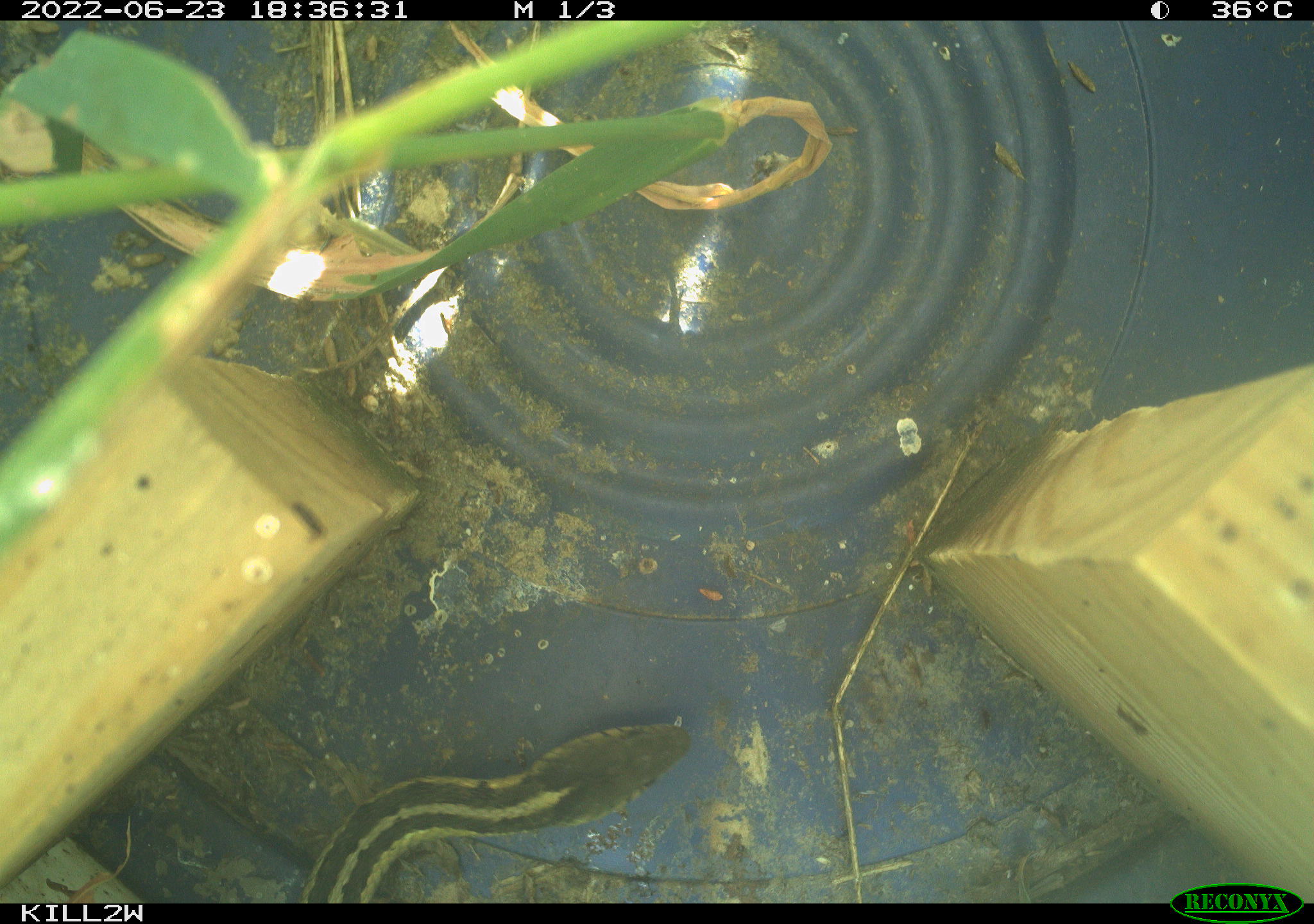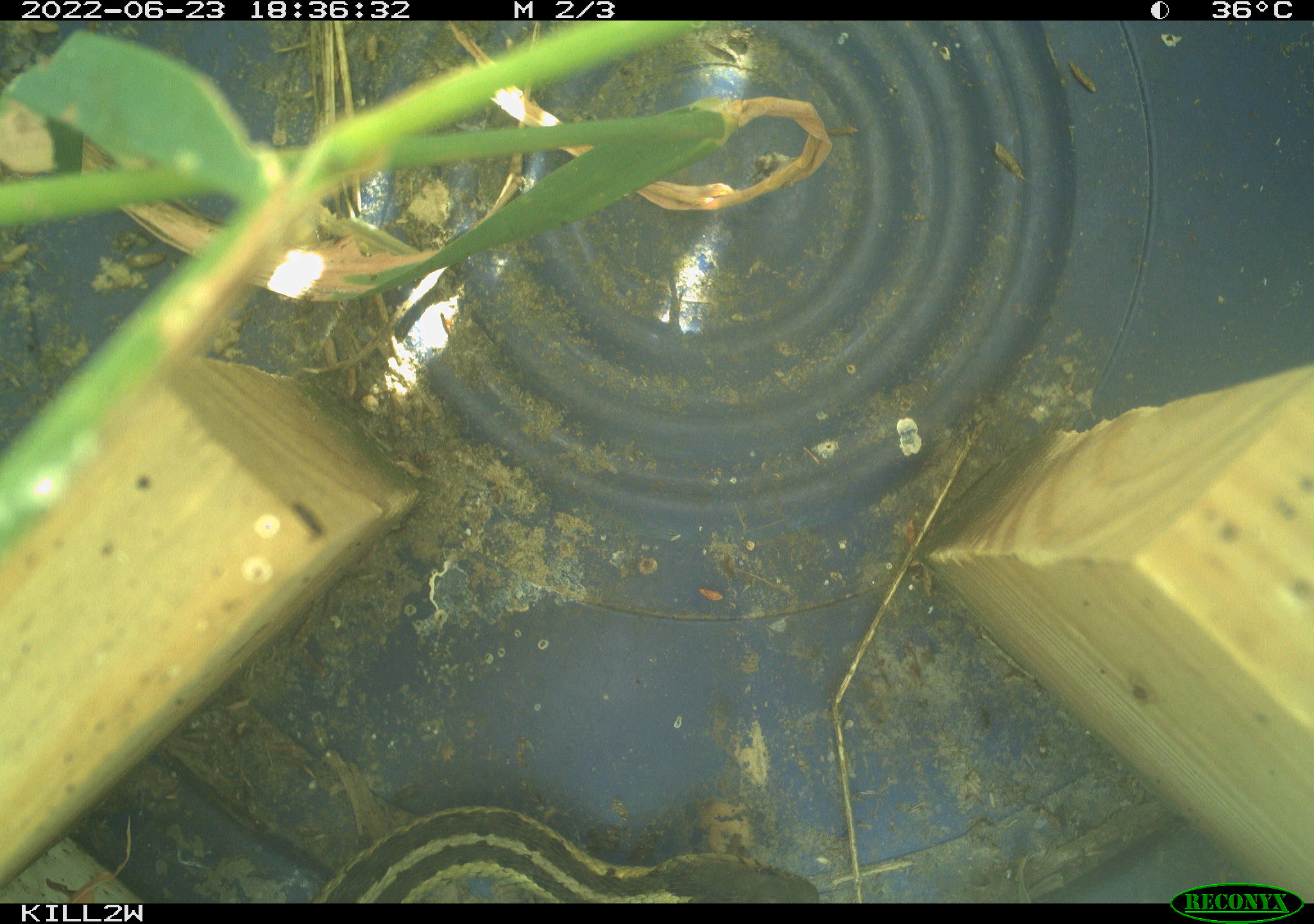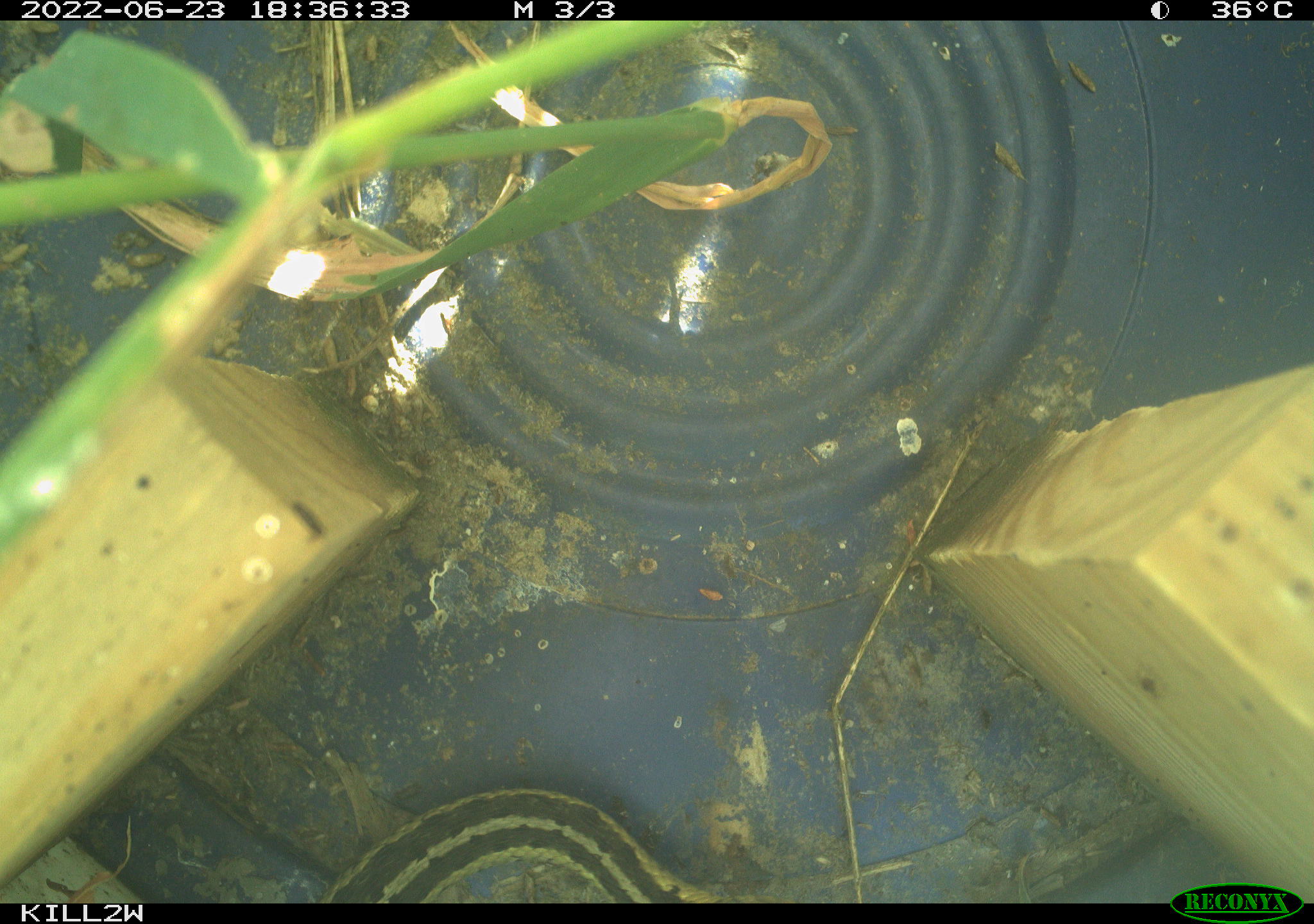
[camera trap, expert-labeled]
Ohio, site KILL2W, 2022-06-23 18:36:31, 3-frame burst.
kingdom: Animalia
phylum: Chordata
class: Reptilia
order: Squamata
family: Colubridae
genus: Thamnophis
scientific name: Thamnophis sirtalis sirtalis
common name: eastern gartersnake